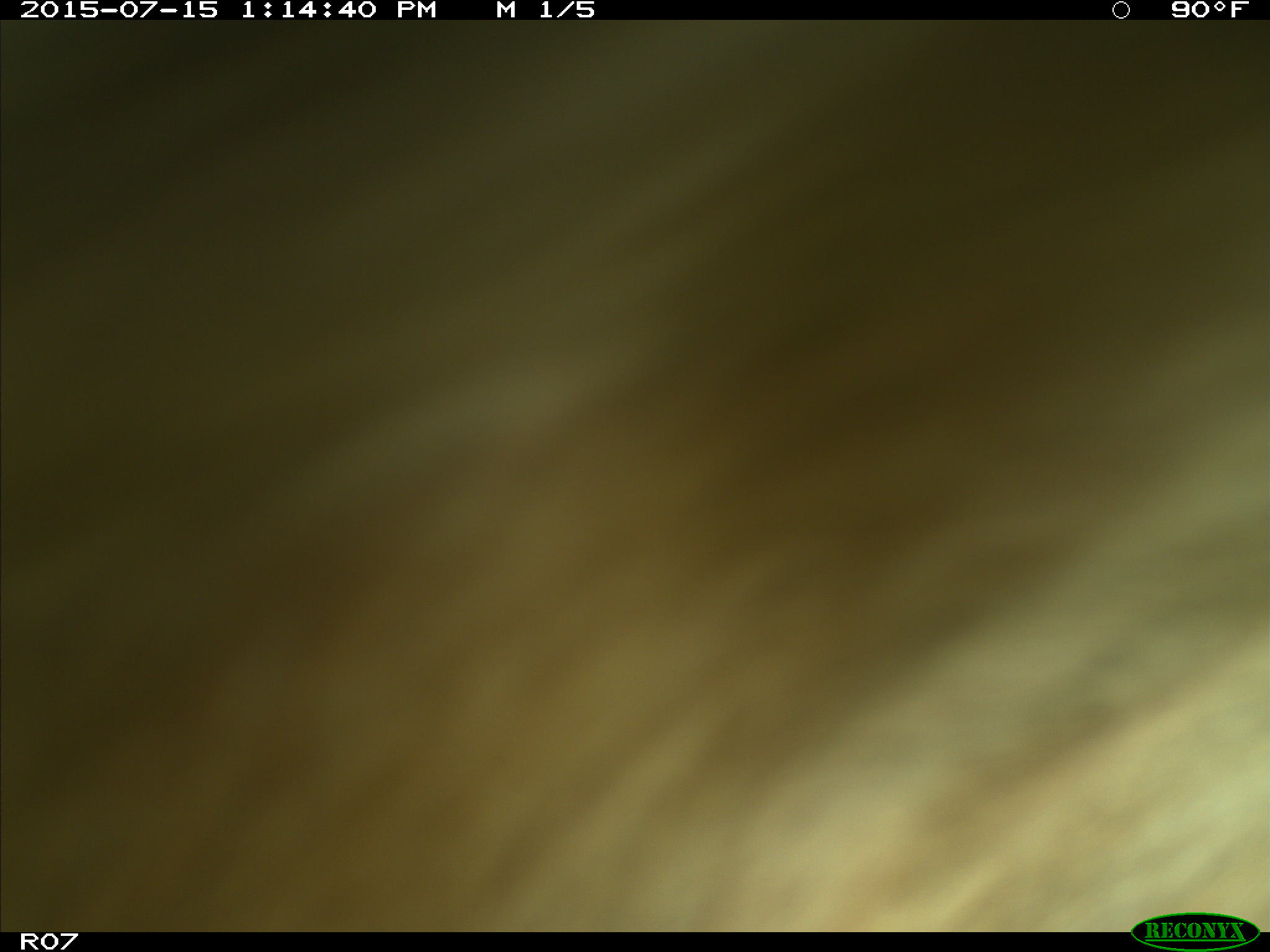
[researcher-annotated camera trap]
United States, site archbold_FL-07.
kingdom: Animalia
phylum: Chordata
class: Mammalia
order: Artiodactyla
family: Bovidae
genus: Bos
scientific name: Bos taurus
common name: domestic cow